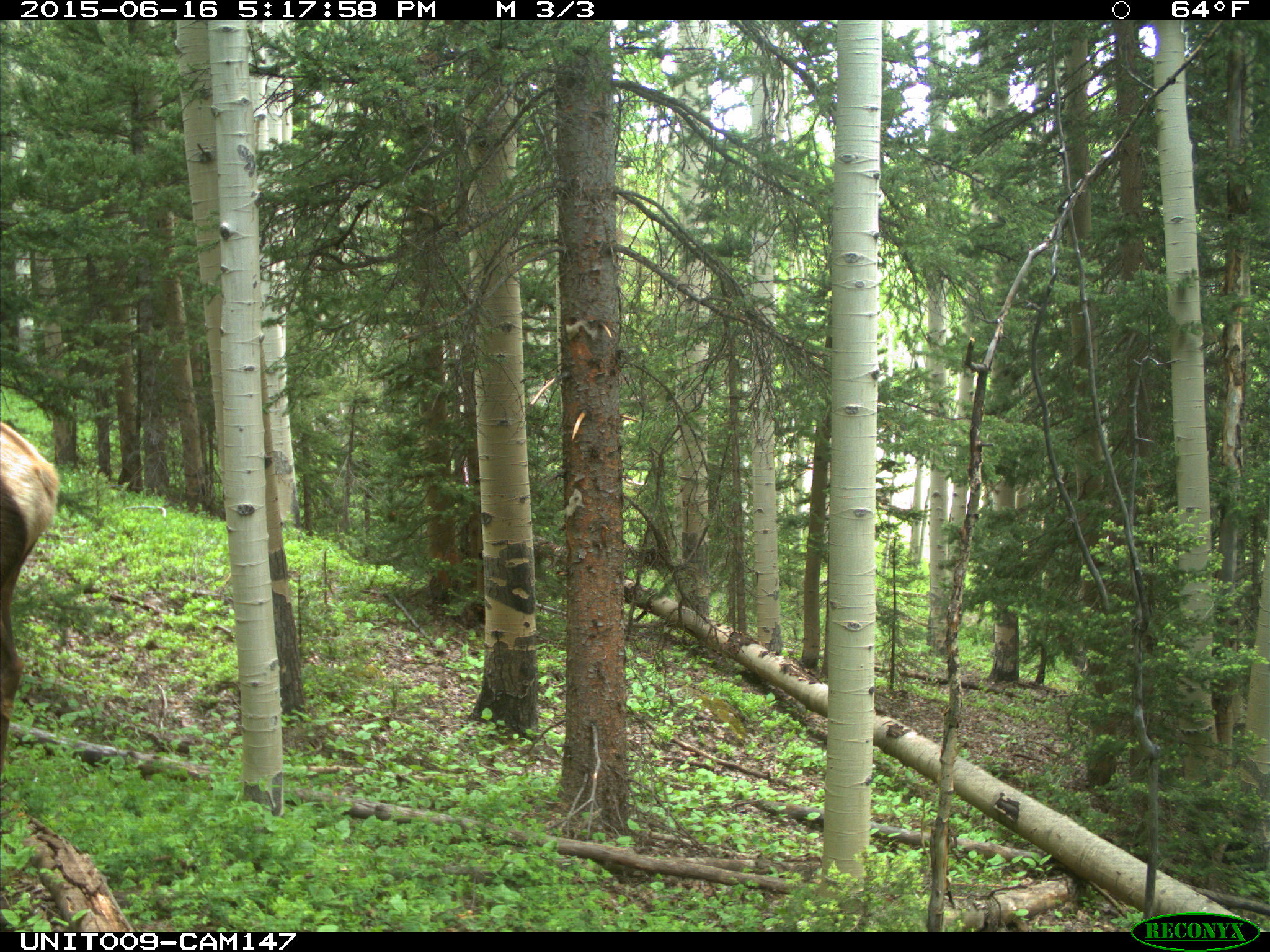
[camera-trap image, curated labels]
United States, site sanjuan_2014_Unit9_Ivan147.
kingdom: Animalia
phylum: Chordata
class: Mammalia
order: Artiodactyla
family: Cervidae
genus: Cervus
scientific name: Cervus elaphus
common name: red deer